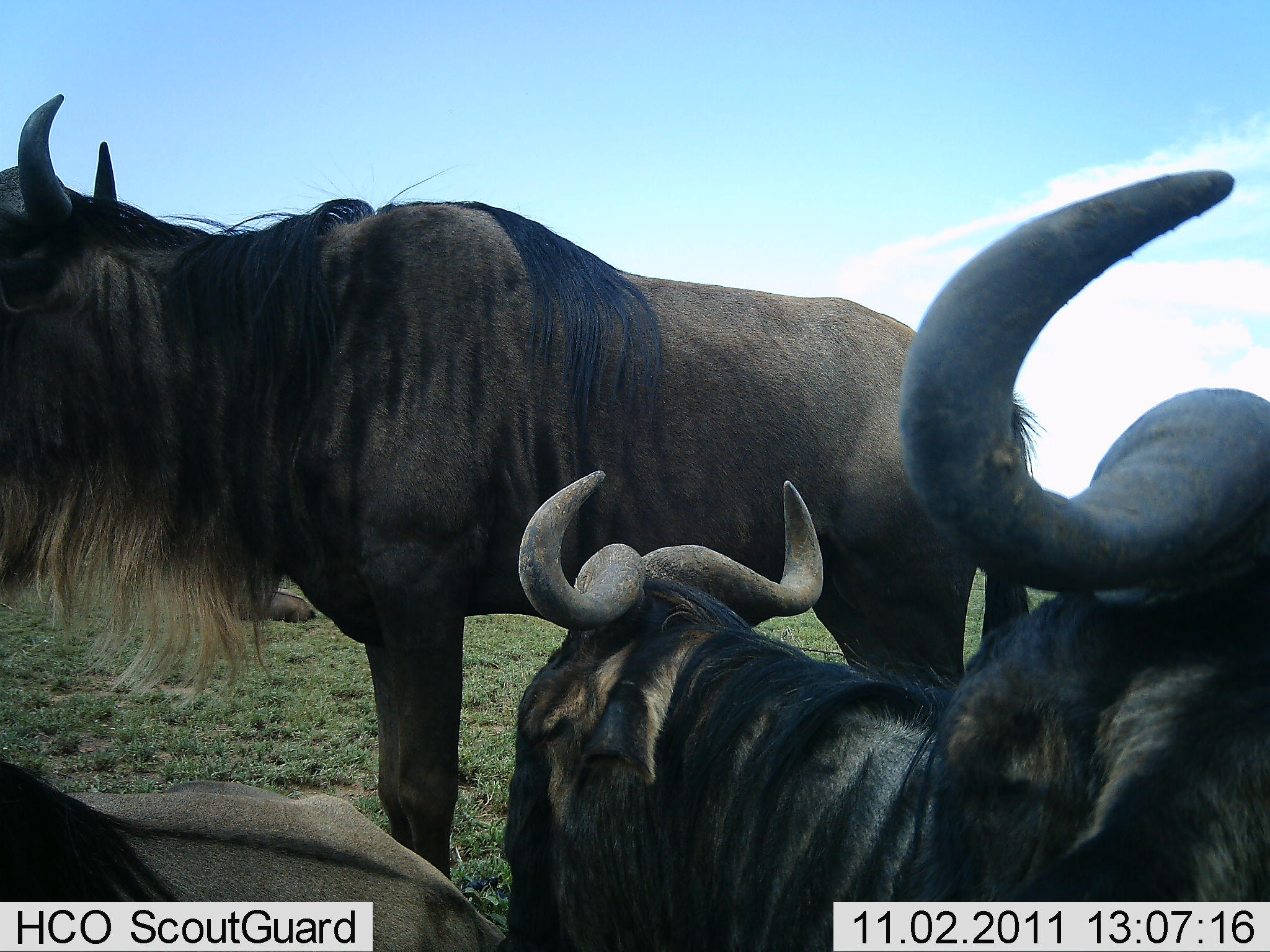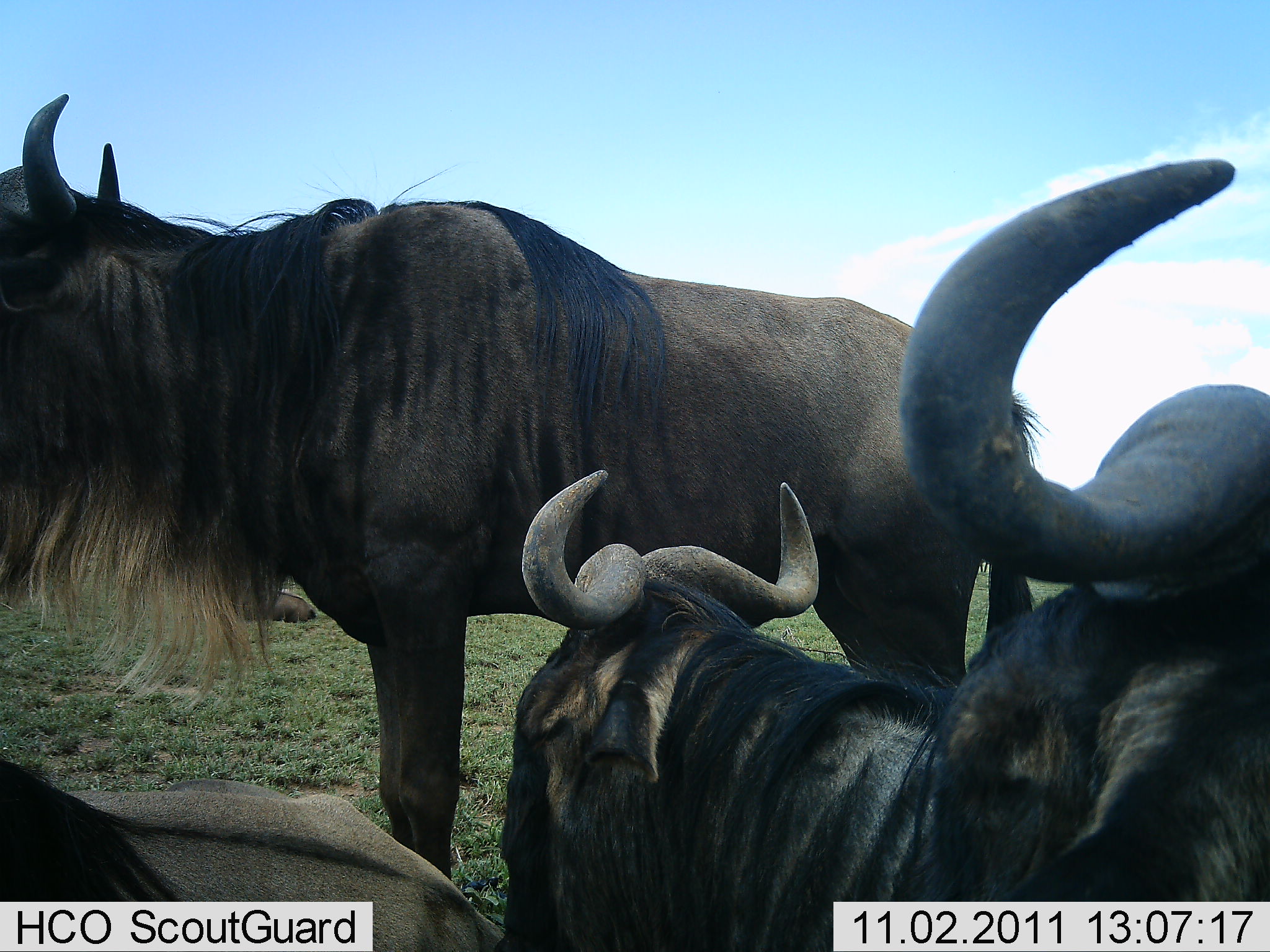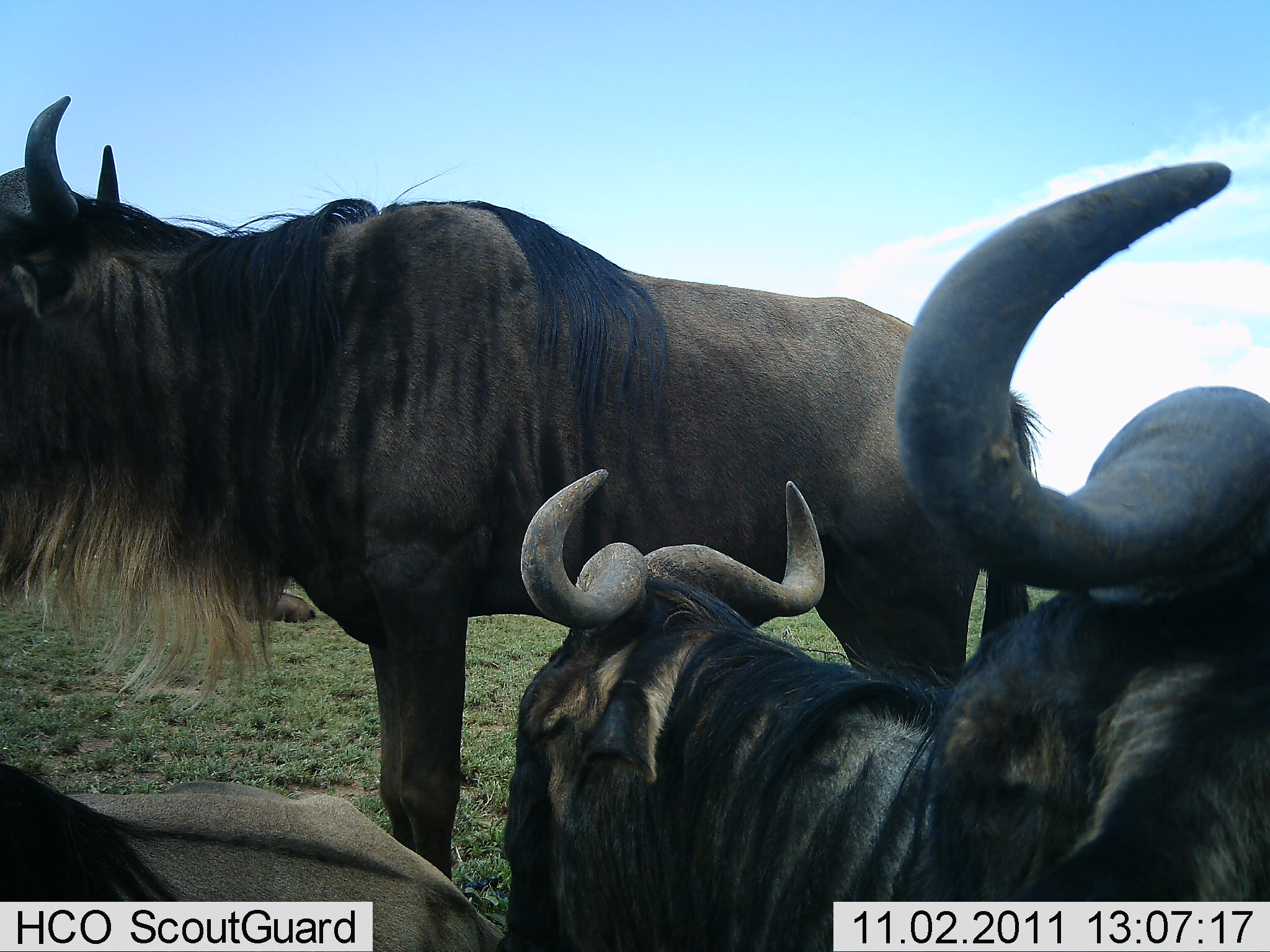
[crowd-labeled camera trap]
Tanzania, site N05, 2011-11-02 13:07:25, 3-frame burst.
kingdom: Animalia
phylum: Chordata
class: Mammalia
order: Artiodactyla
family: Bovidae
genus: Connochaetes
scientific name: Connochaetes taurinus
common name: blue wildebeest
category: wildebeest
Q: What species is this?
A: Wildebeest (blue wildebeest) (Connochaetes taurinus).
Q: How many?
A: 4.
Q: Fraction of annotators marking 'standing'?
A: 82%.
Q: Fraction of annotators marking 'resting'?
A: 73%.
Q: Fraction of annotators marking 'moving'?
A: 9%.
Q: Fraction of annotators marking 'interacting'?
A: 18%.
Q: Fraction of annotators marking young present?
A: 0%.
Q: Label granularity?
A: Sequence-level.